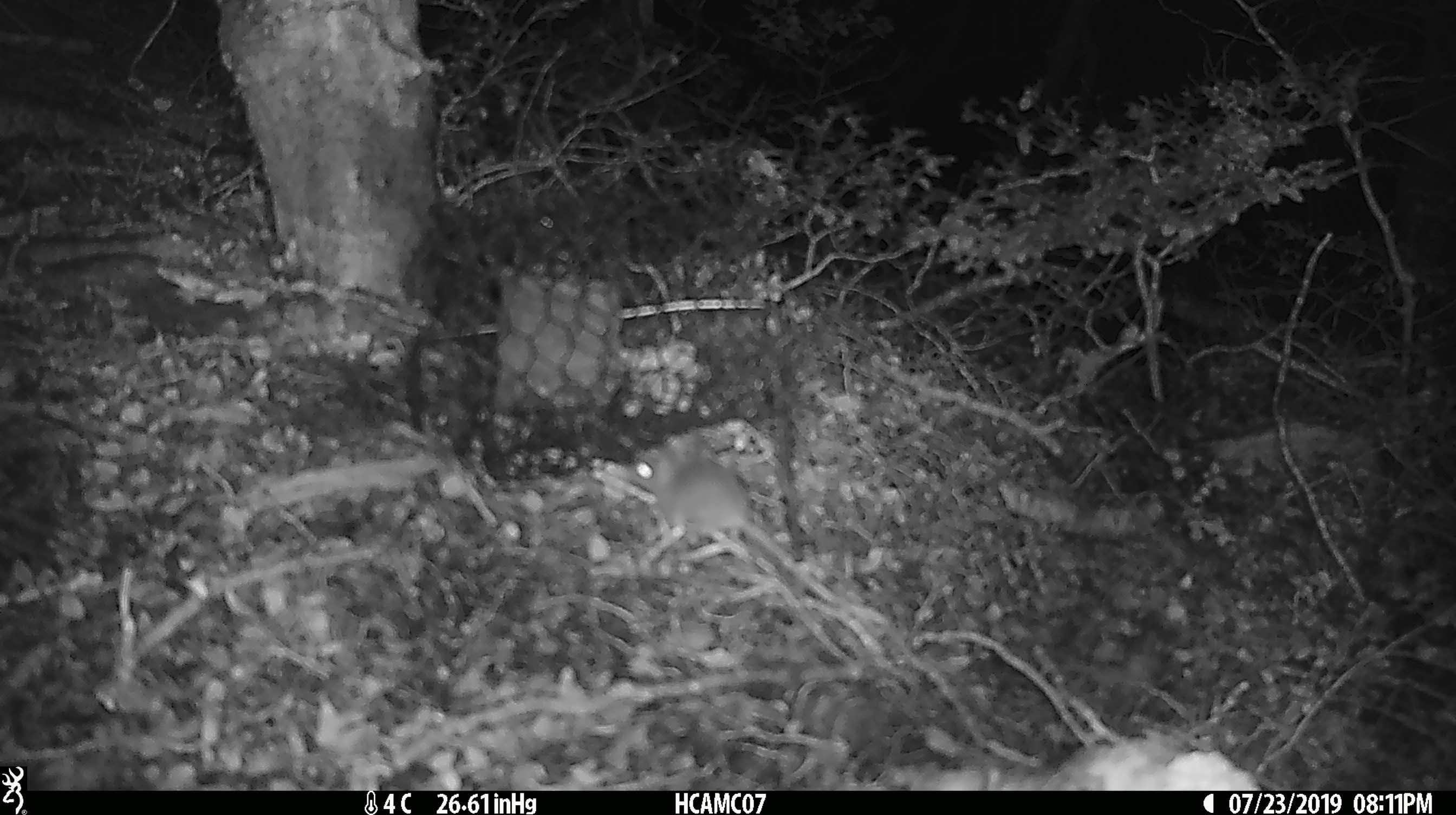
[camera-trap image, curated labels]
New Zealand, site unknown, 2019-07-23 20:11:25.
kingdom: Animalia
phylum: Chordata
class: Mammalia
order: Rodentia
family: Muridae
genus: Mus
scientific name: Mus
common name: mouse